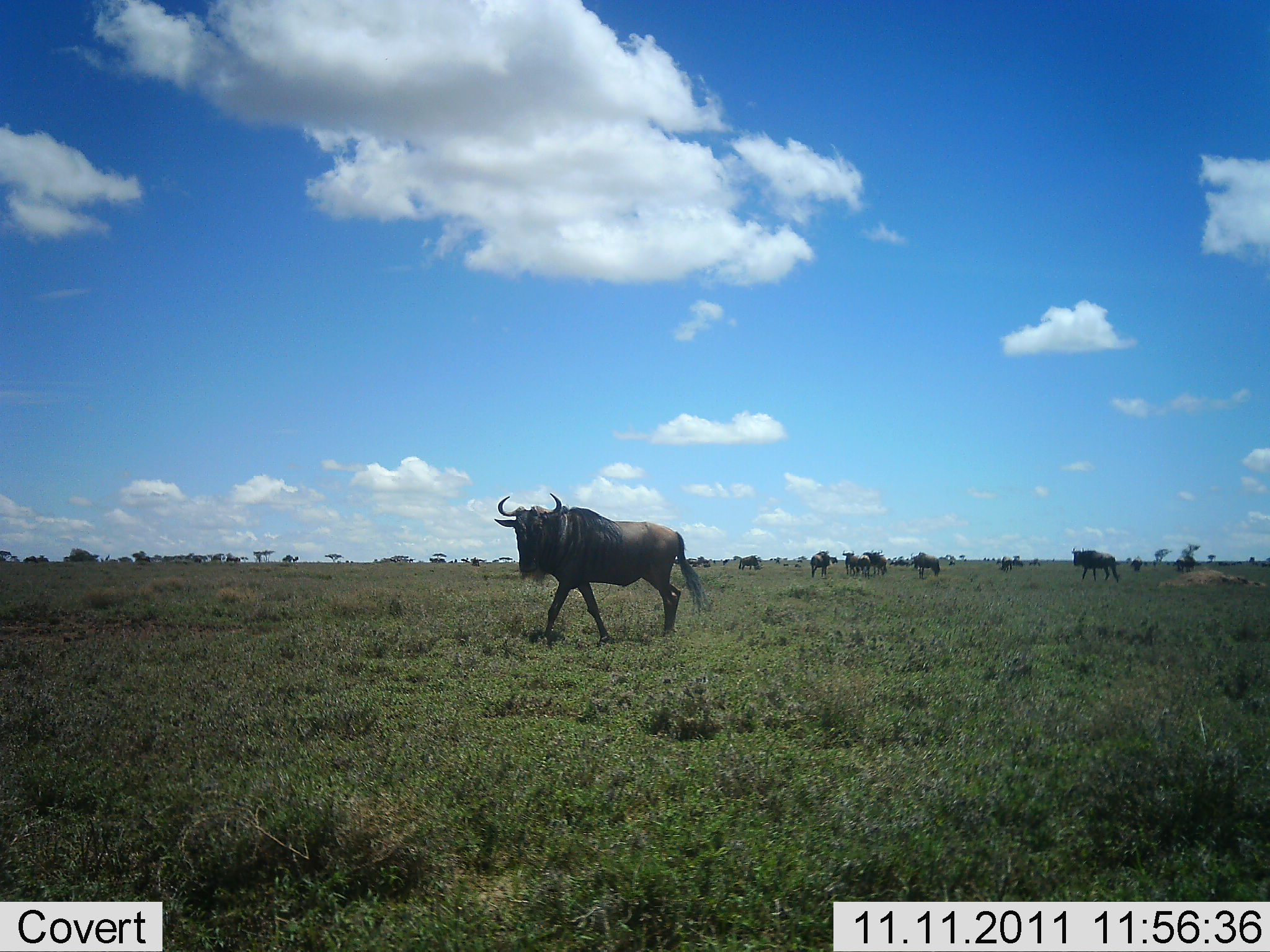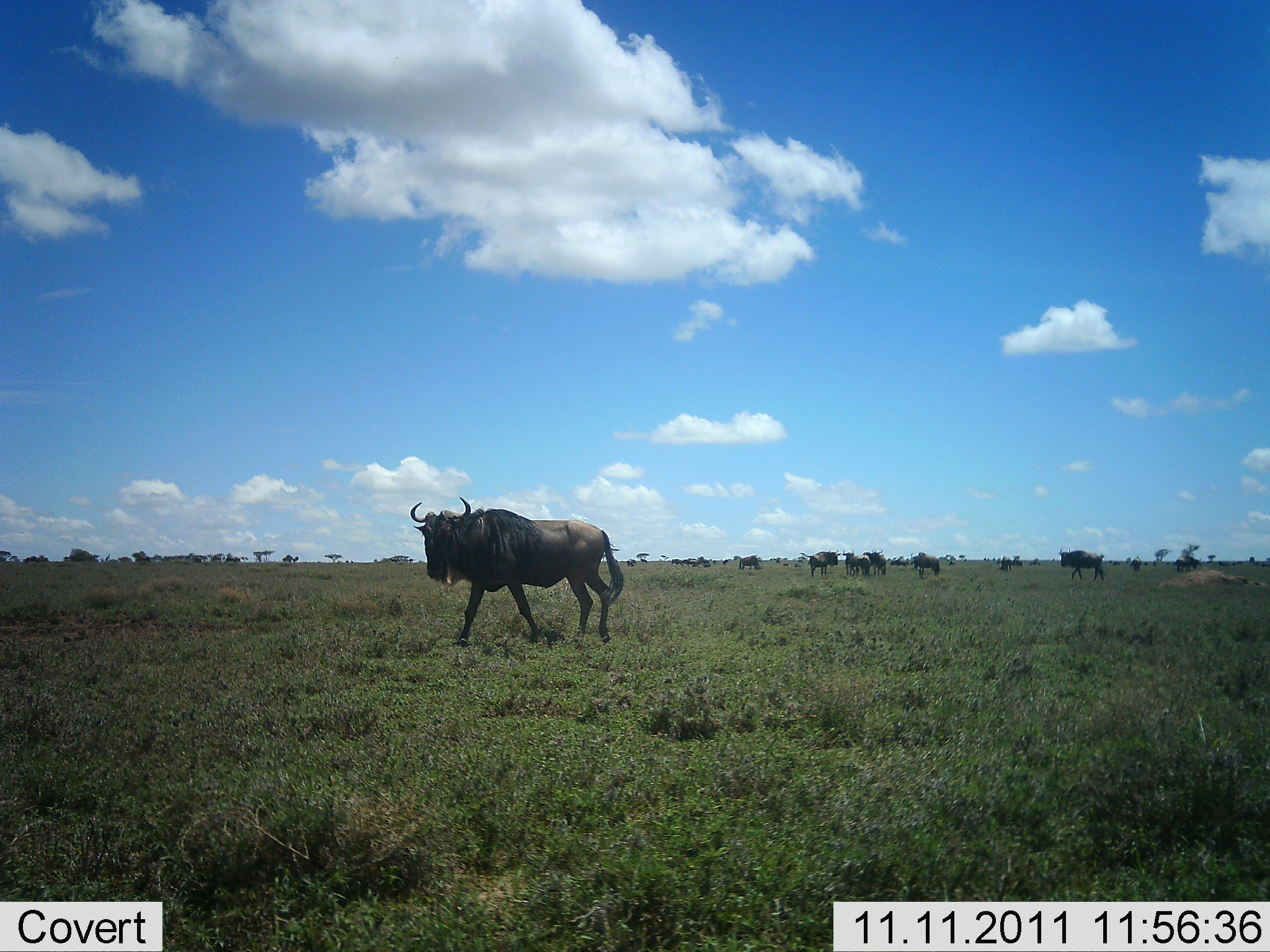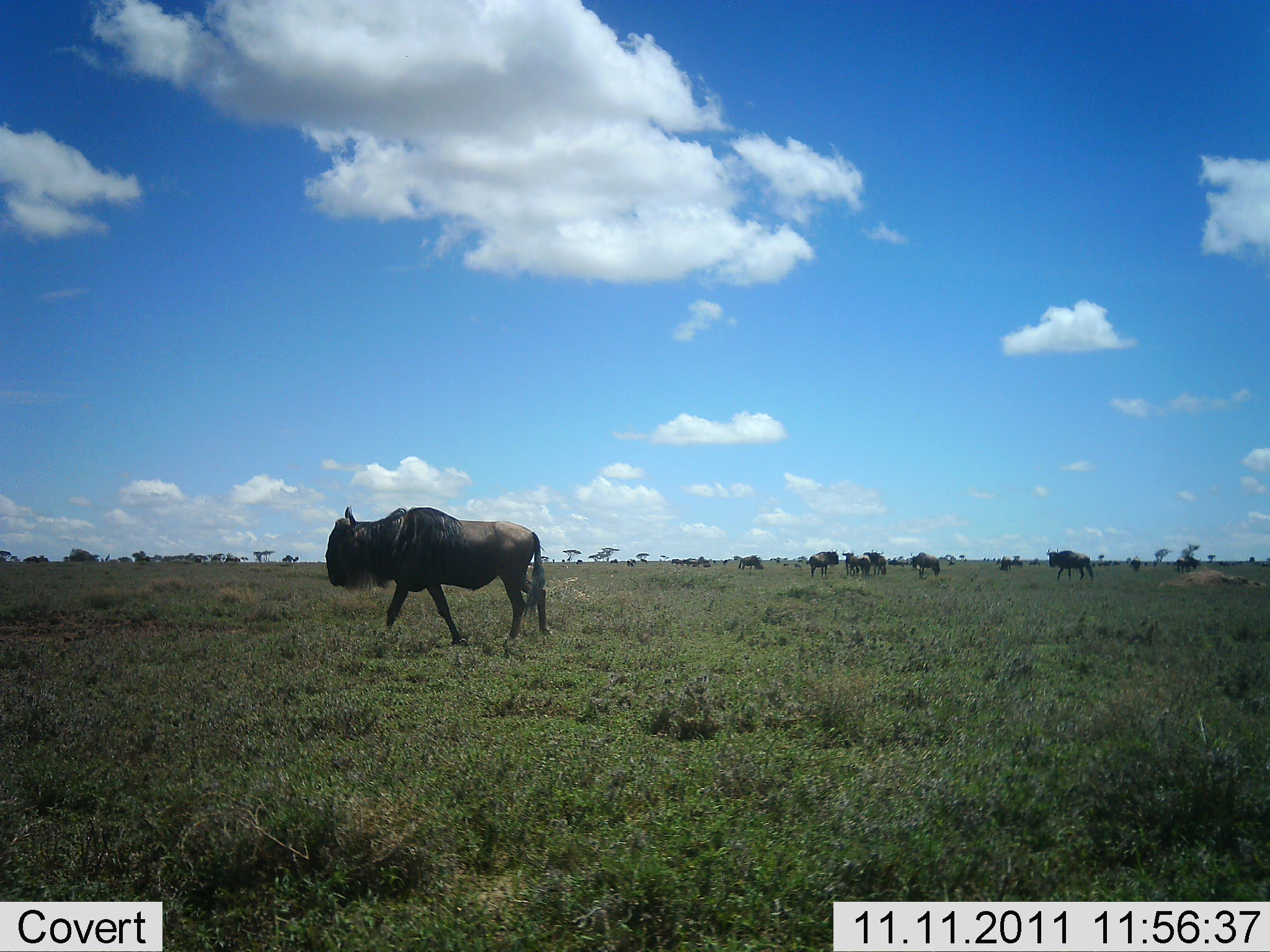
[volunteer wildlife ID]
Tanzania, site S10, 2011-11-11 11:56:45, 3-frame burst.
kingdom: Animalia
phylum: Chordata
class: Mammalia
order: Artiodactyla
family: Bovidae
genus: Connochaetes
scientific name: Connochaetes taurinus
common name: blue wildebeest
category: wildebeest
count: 11-50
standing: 54%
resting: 0%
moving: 100%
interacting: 0%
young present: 0%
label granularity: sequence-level